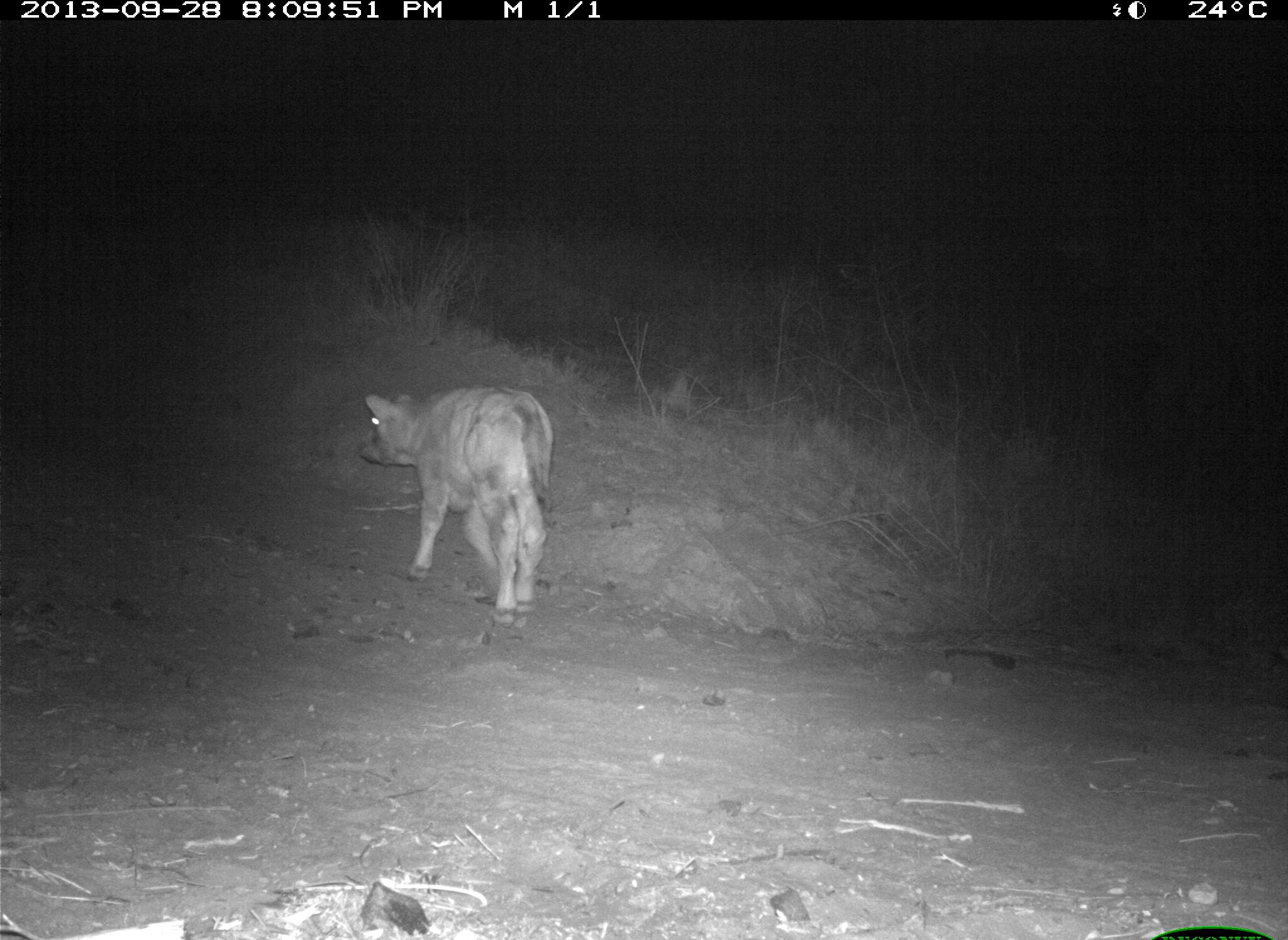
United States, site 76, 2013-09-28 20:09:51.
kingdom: Animalia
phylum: Chordata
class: Mammalia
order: Artiodactyla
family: Bovidae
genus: Bos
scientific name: Bos taurus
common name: cow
Cow (Bos taurus).